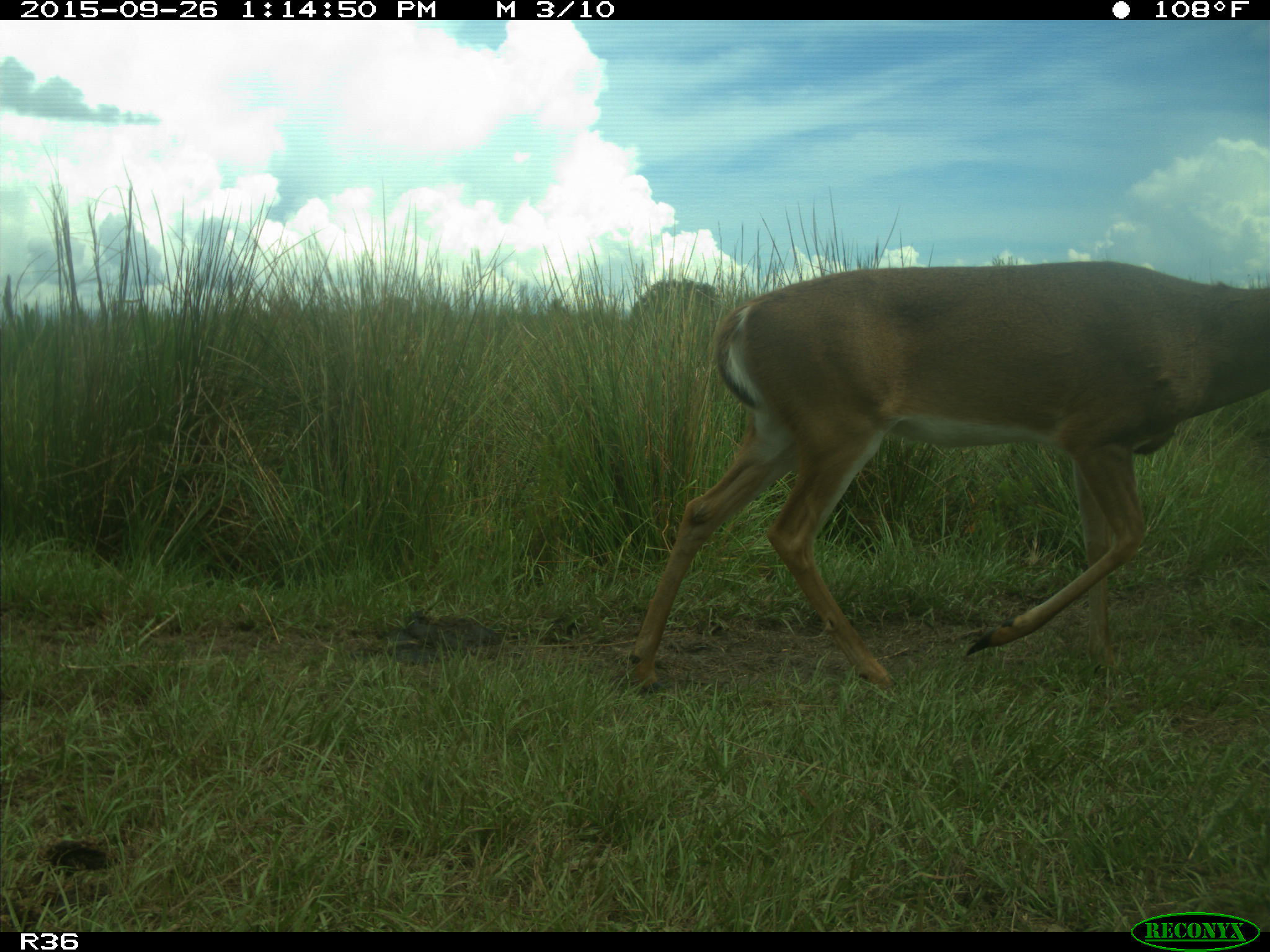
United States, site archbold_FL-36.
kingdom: Animalia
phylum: Chordata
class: Mammalia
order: Artiodactyla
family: Cervidae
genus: Odocoileus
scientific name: Odocoileus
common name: deer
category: unidentified deer